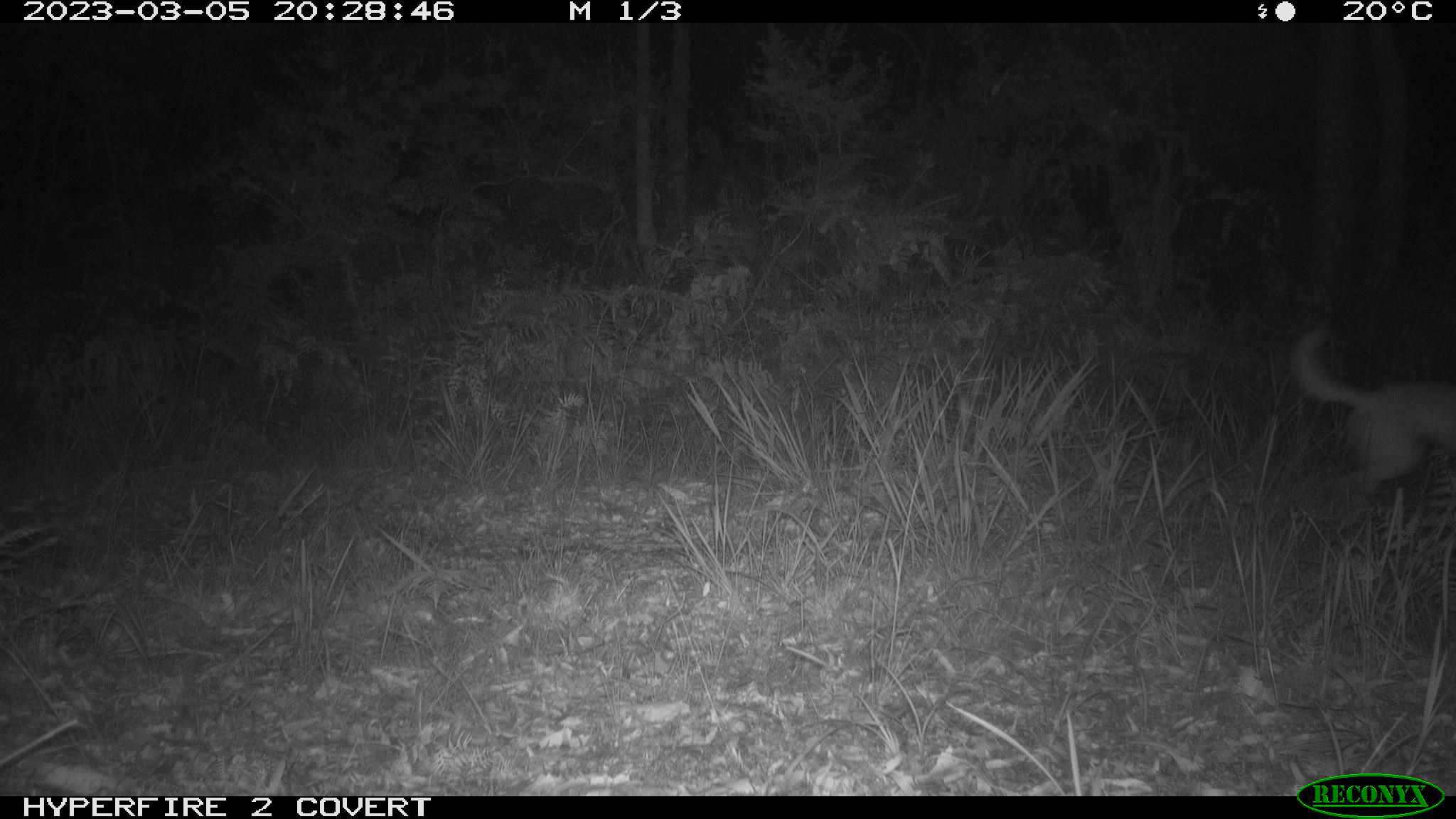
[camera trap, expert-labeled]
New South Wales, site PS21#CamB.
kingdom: Animalia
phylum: Chordata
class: Mammalia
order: Carnivora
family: Canidae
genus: Canis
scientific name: Canis familiaris dingo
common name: dingo